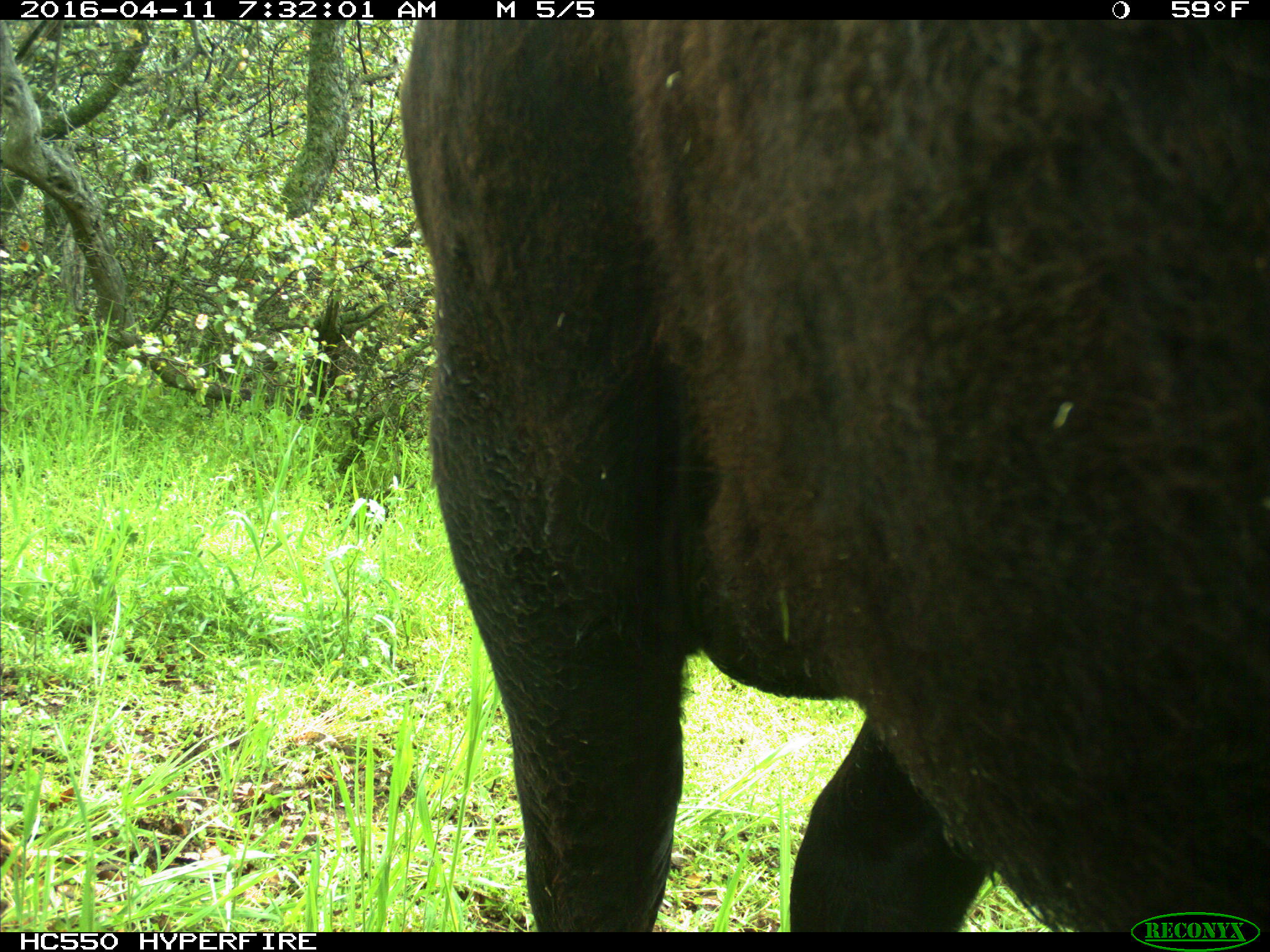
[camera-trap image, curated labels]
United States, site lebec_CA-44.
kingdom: Animalia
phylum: Chordata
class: Mammalia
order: Artiodactyla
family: Bovidae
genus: Bos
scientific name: Bos taurus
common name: domestic cow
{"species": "Bos taurus (domestic cow)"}